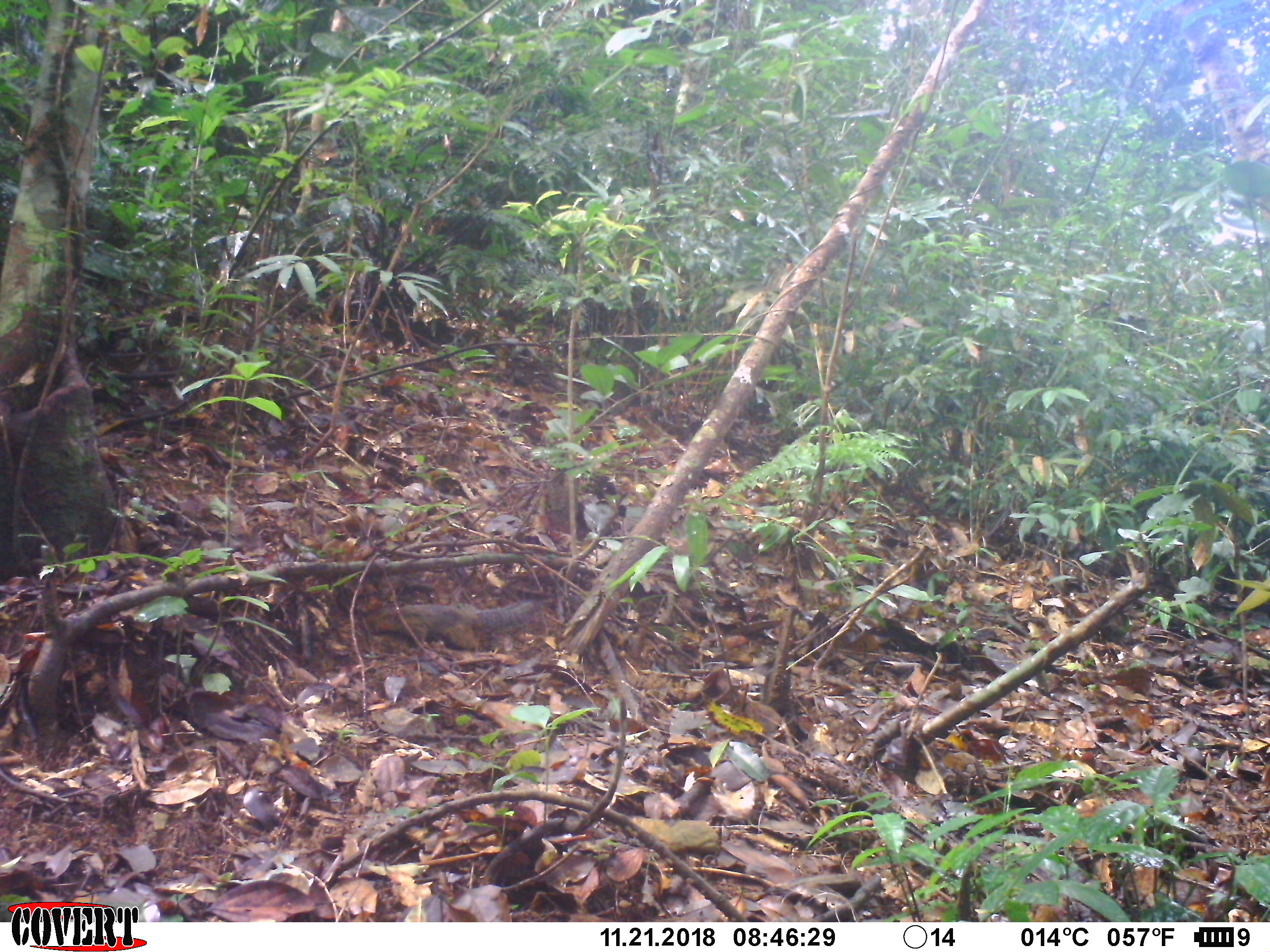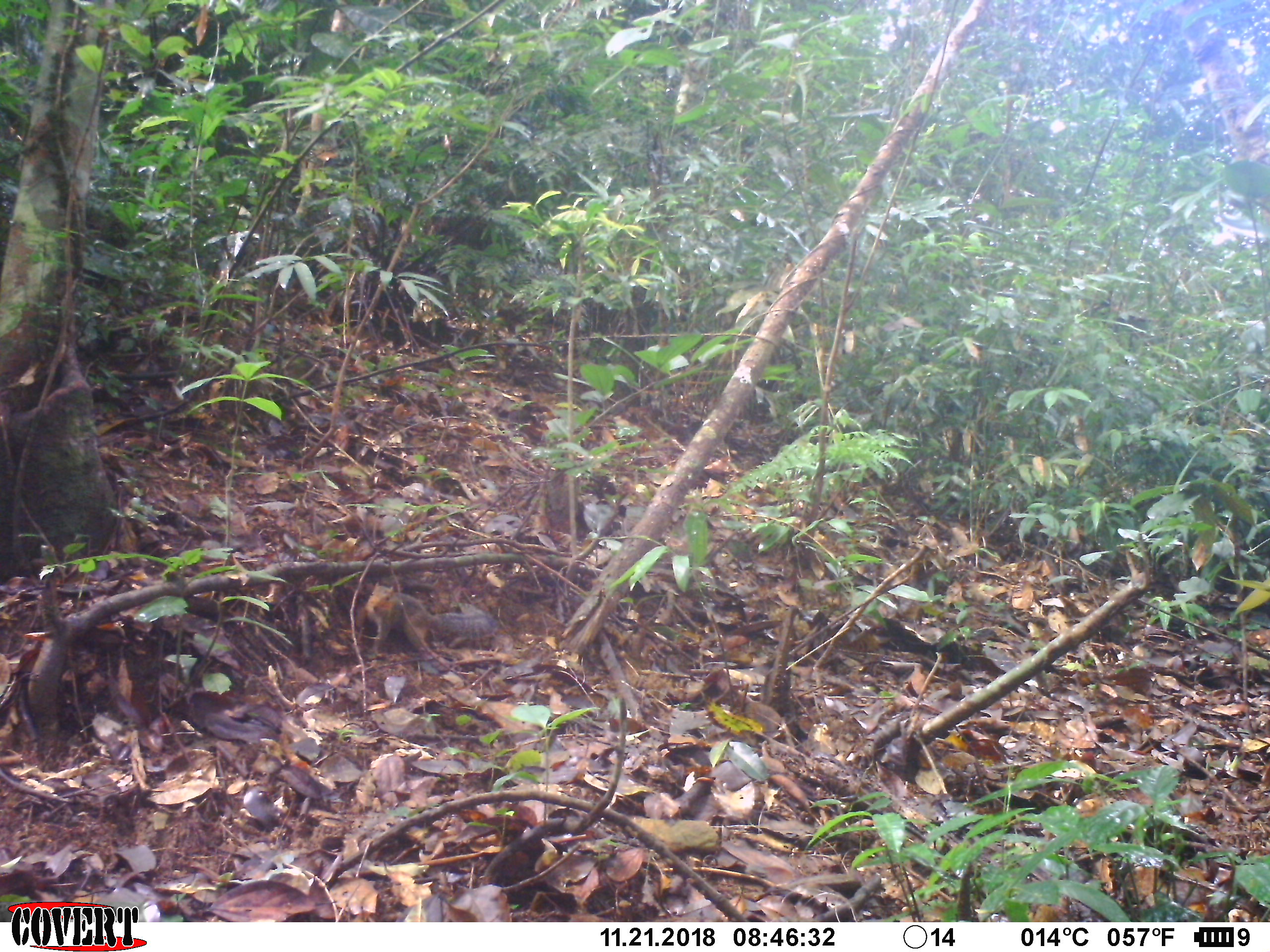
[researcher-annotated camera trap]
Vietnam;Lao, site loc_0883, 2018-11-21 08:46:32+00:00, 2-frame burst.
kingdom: Animalia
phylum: Chordata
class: Mammalia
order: Rodentia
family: Sciuridae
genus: Dremomys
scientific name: Dremomys rufigenis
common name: red-cheeked squirrel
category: red cheeked squirrel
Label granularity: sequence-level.